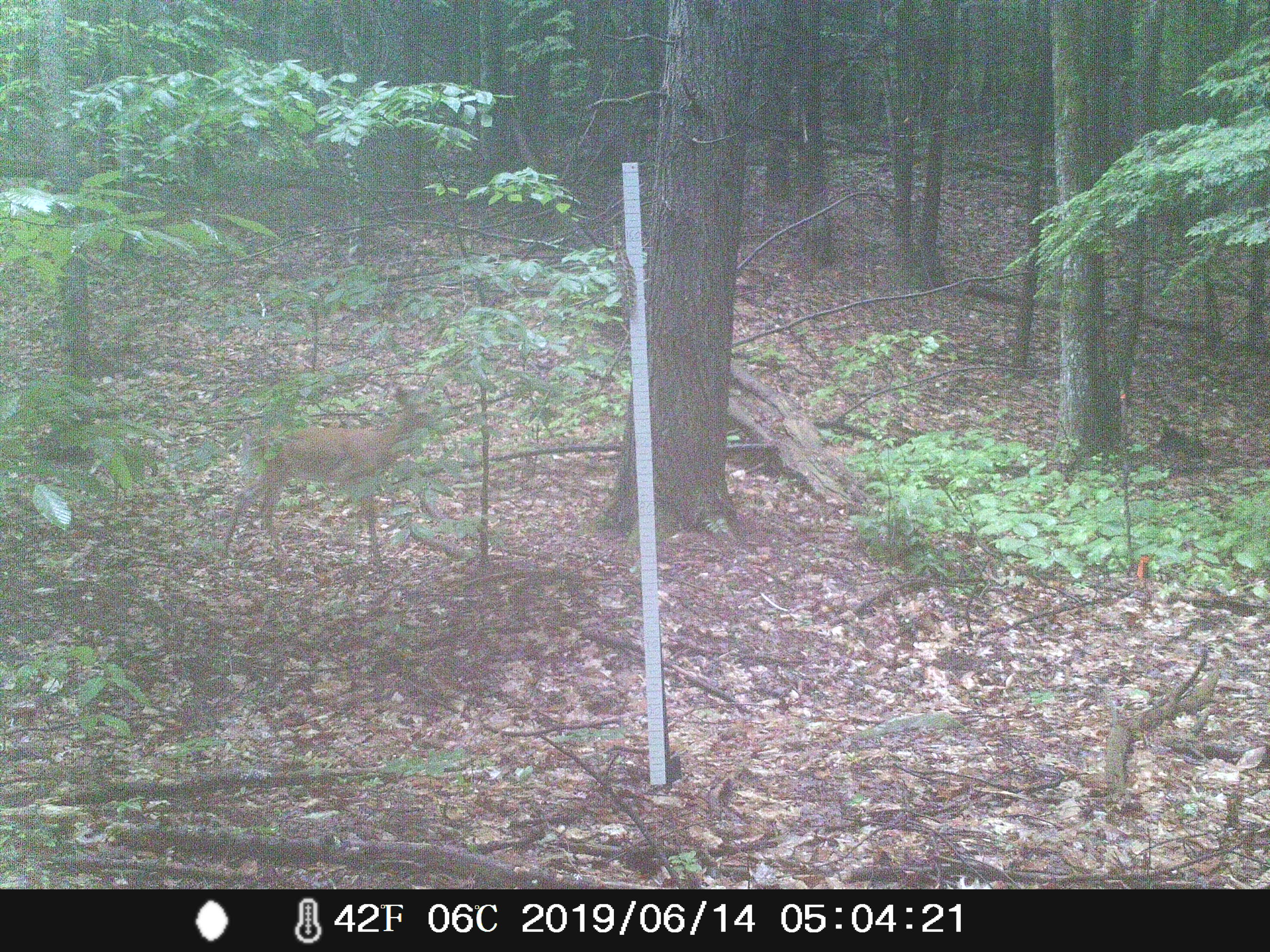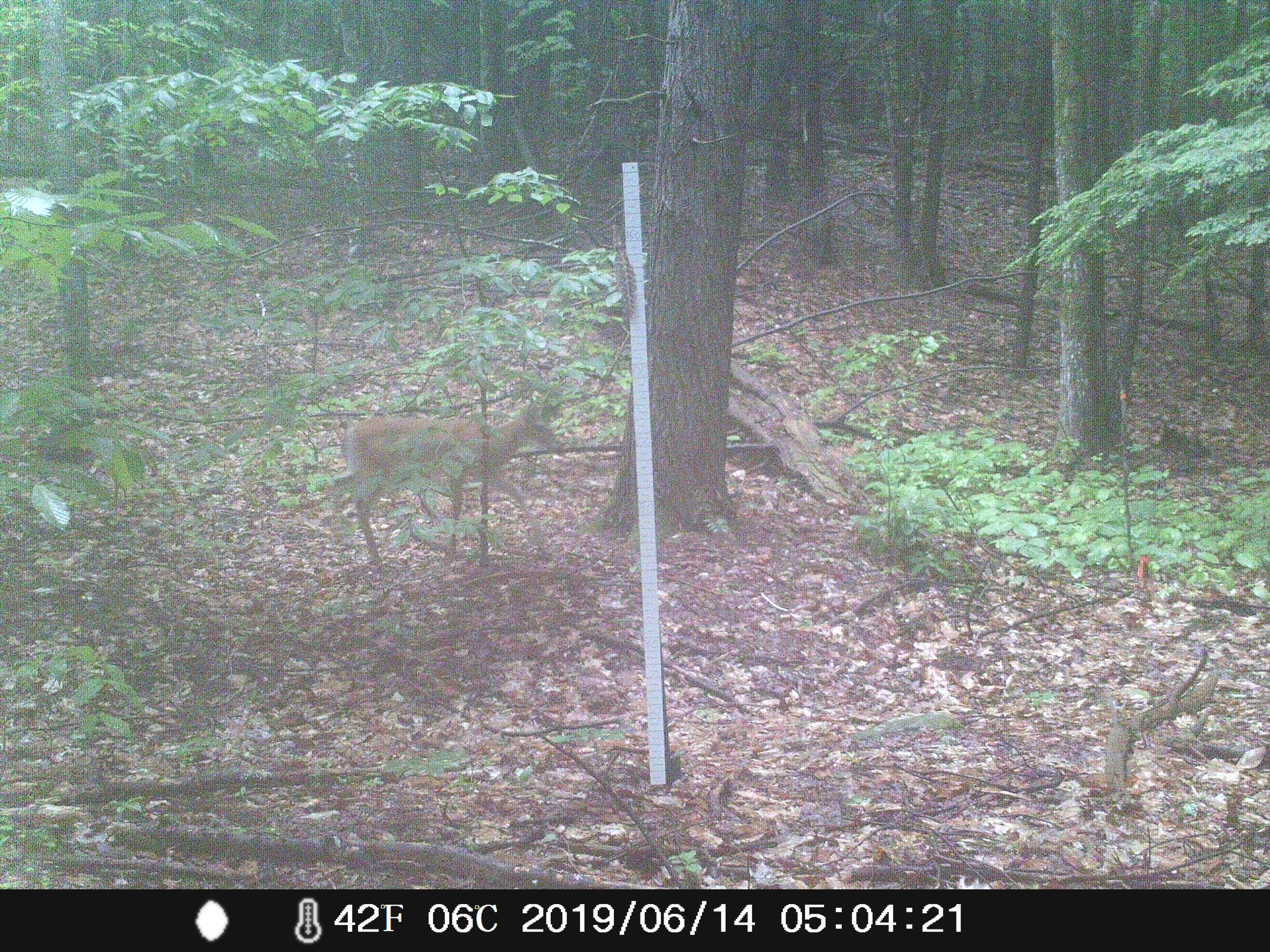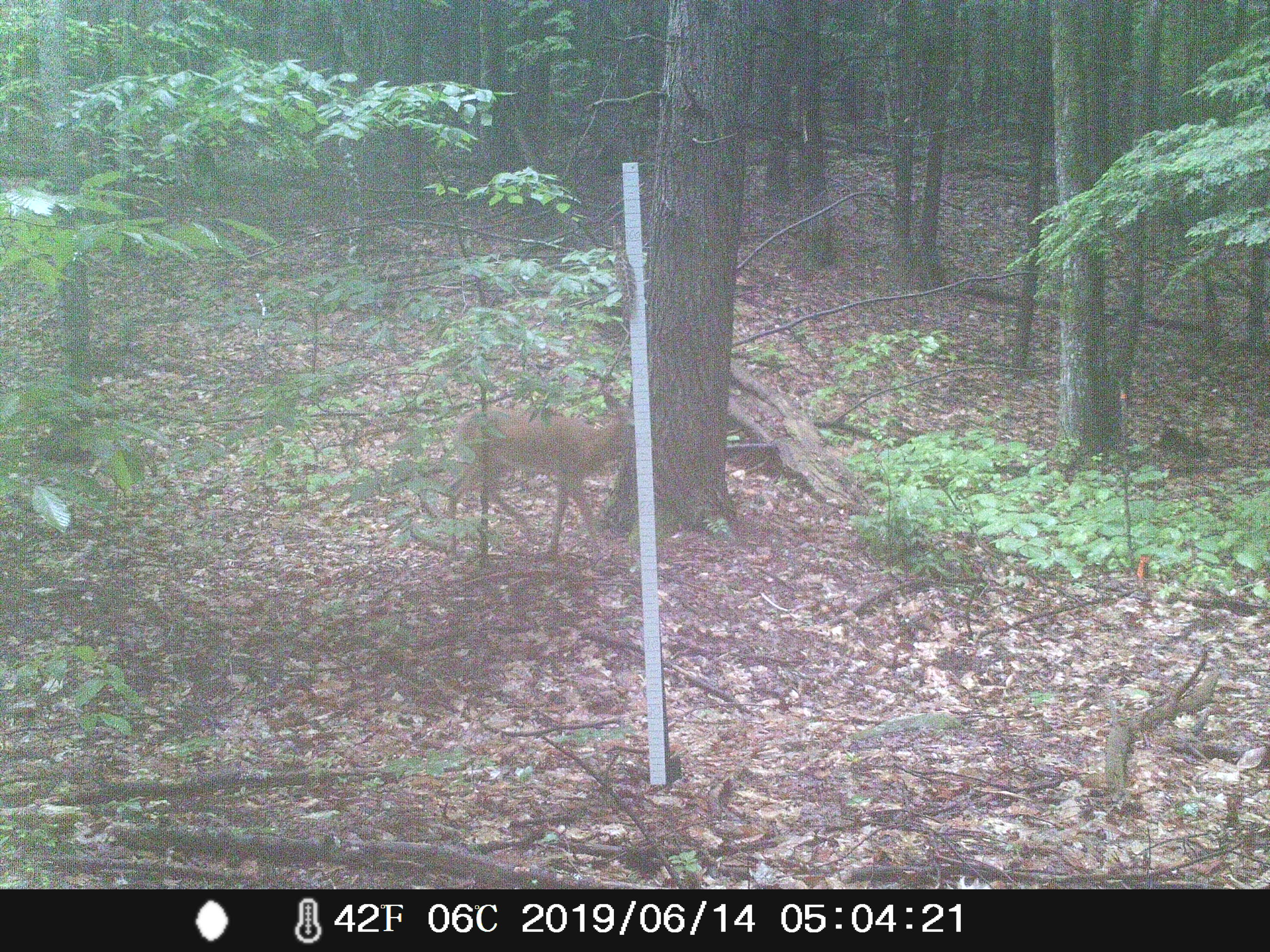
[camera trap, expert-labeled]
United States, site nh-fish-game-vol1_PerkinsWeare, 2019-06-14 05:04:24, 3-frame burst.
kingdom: Animalia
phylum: Chordata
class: Mammalia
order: Artiodactyla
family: Cervidae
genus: Odocoileus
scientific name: Odocoileus virginianus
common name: white-tailed deer